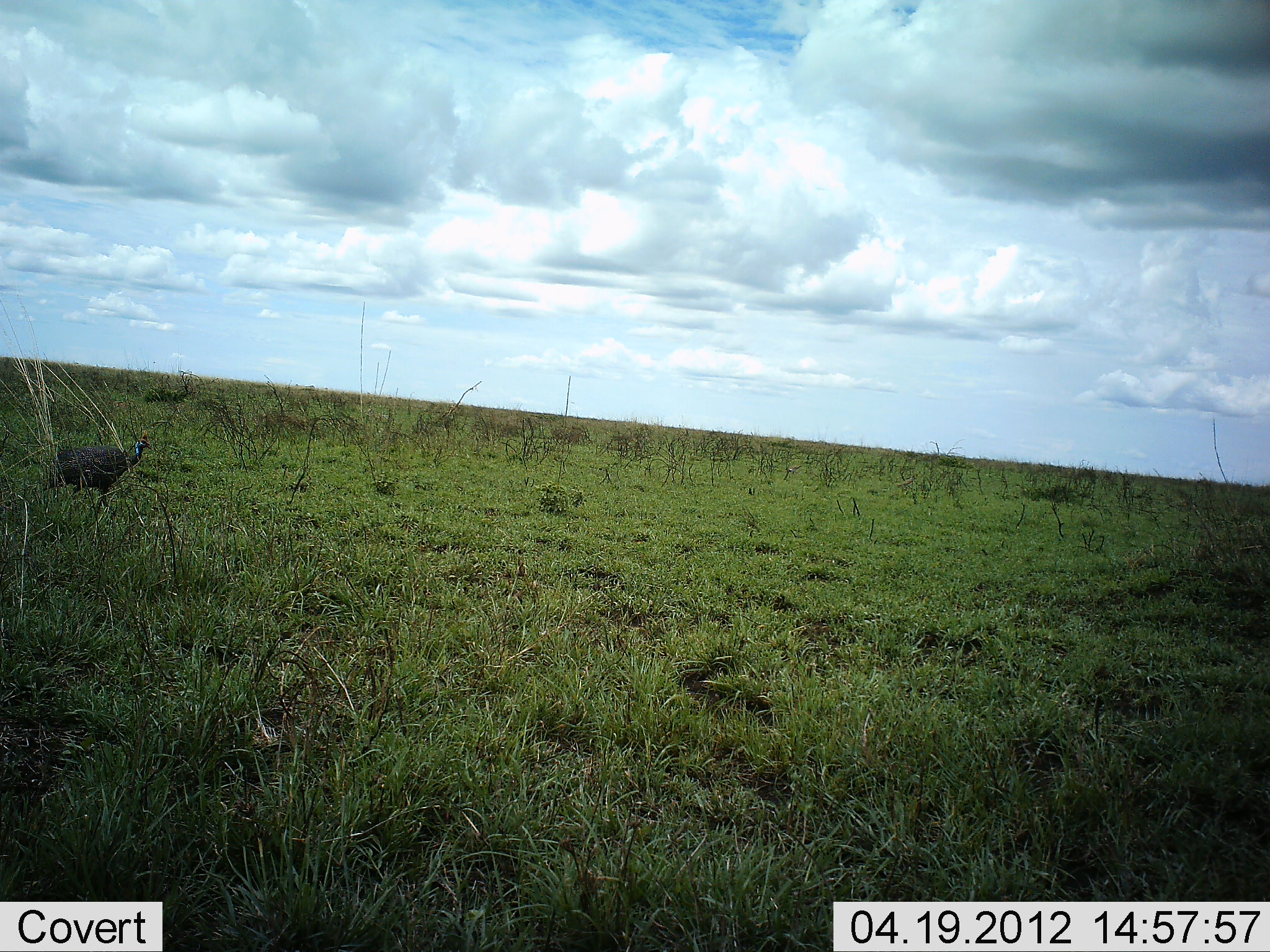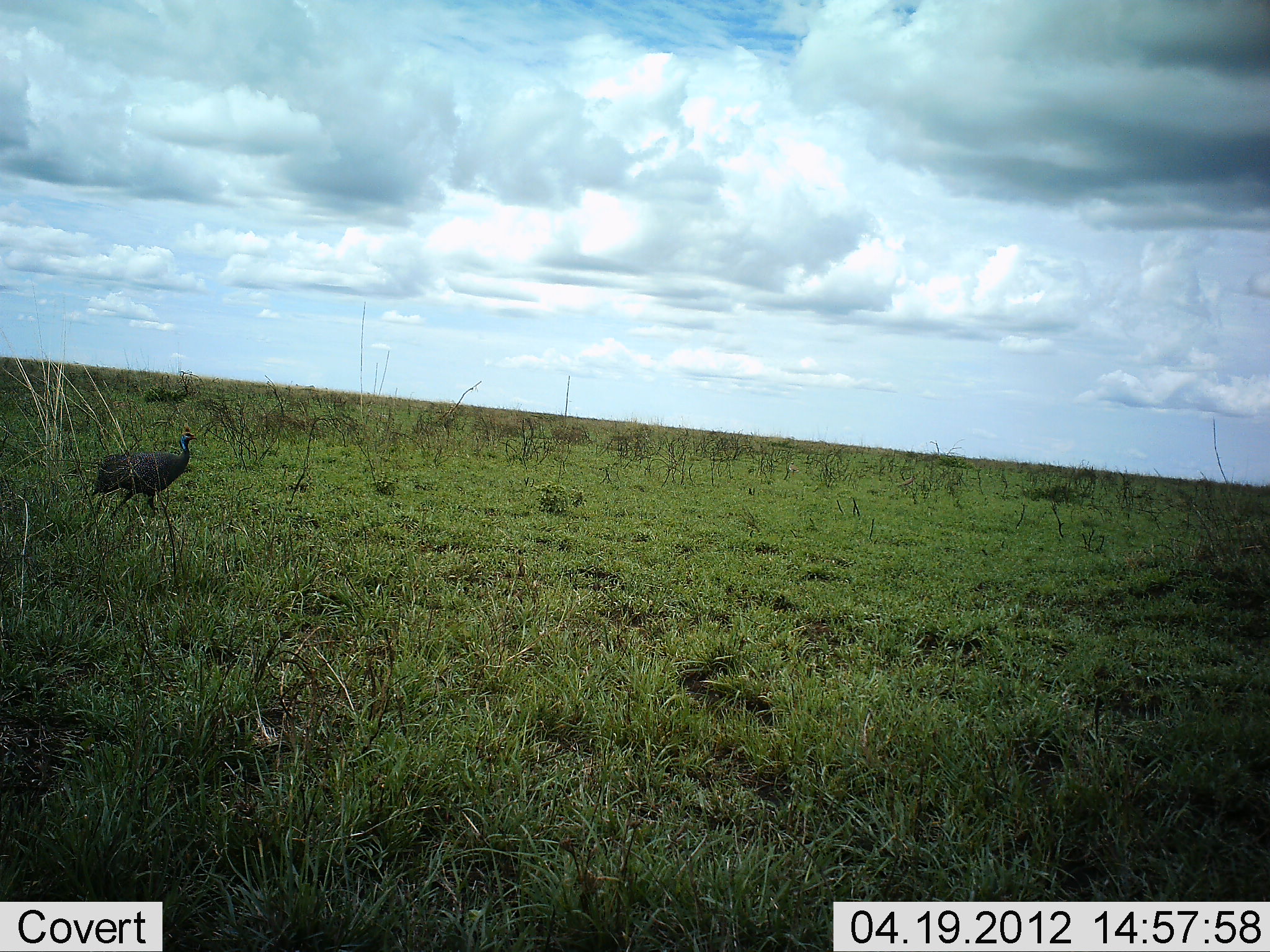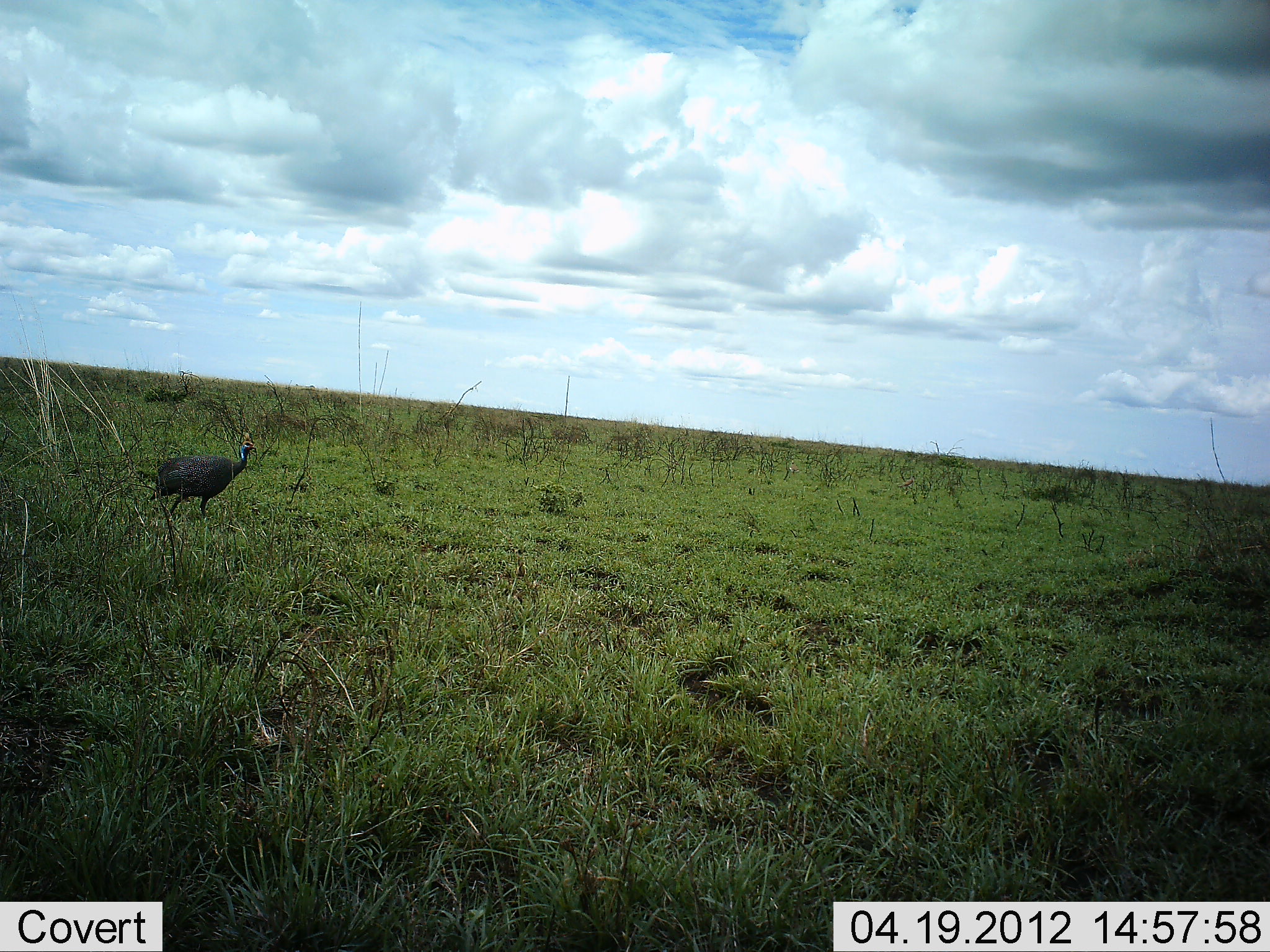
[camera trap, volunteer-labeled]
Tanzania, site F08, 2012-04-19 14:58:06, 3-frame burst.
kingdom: Animalia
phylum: Chordata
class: Aves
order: Galliformes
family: Numididae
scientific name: Numididae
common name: guinea fowl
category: guineafowl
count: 1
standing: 7%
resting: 0%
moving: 97%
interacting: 0%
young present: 0%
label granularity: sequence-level